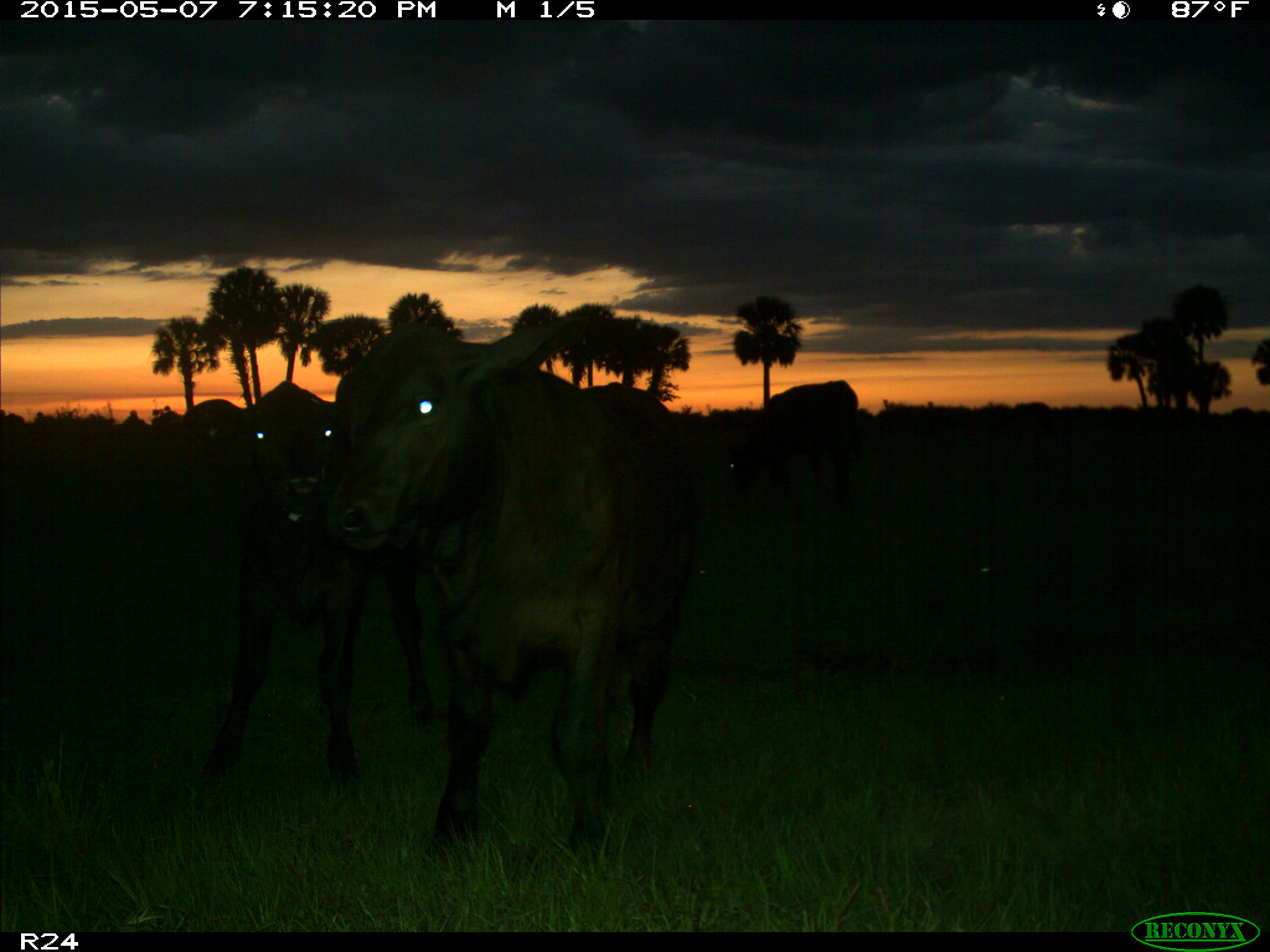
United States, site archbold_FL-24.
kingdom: Animalia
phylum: Chordata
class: Mammalia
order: Artiodactyla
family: Bovidae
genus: Bos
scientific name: Bos taurus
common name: domestic cow